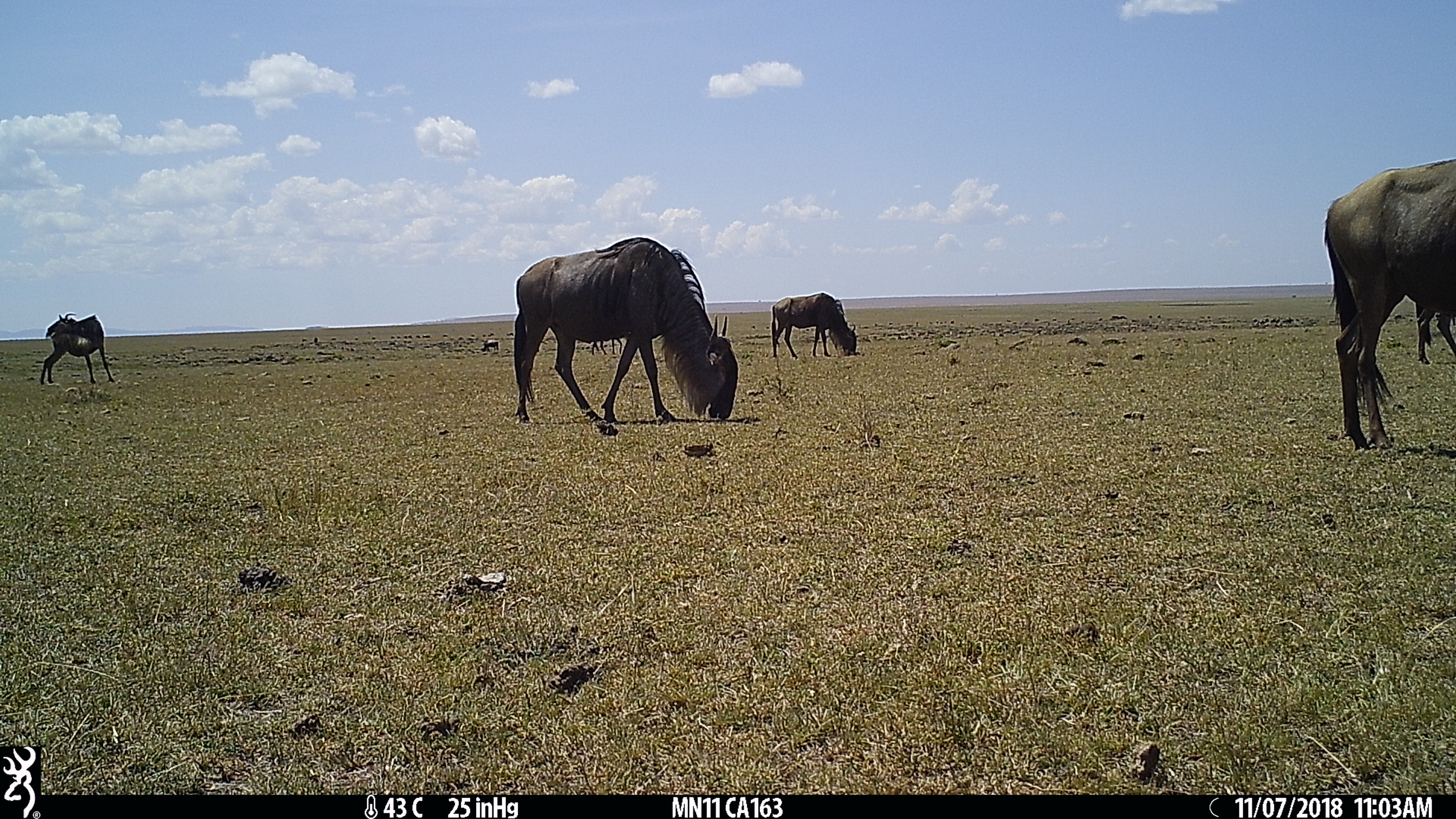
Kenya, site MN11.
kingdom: Animalia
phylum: Chordata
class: Mammalia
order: Artiodactyla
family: Bovidae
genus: Connochaetes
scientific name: Connochaetes taurinus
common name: blue wildebeest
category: wildebeest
Wildebeest (blue wildebeest) (Connochaetes taurinus).